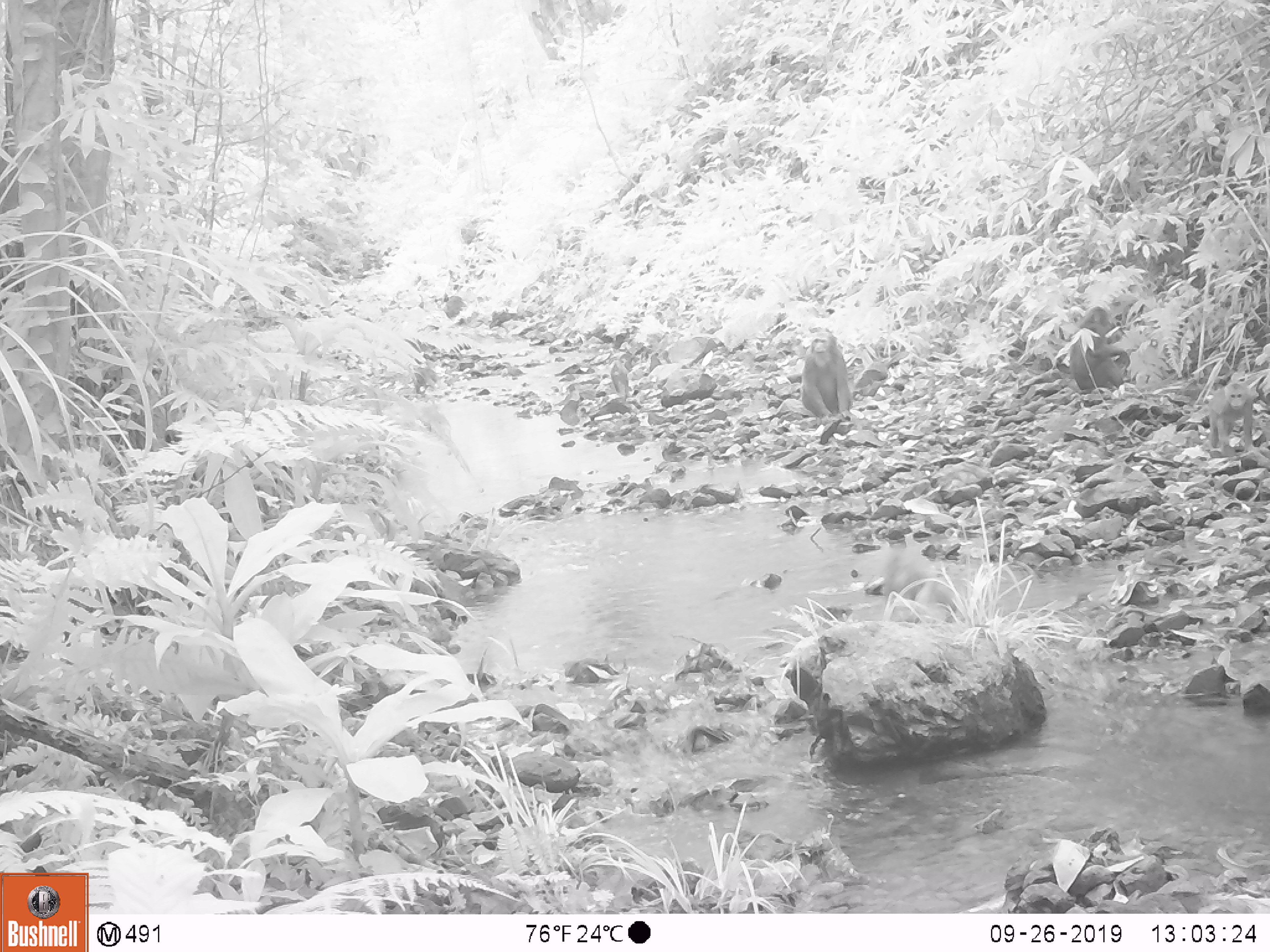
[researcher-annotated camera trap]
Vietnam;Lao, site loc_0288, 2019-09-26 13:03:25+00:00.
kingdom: Animalia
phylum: Chordata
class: Mammalia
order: Primates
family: Cercopithecidae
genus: Macaca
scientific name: Macaca arctoides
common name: stump-tailed macaque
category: stump tailed macaque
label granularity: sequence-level